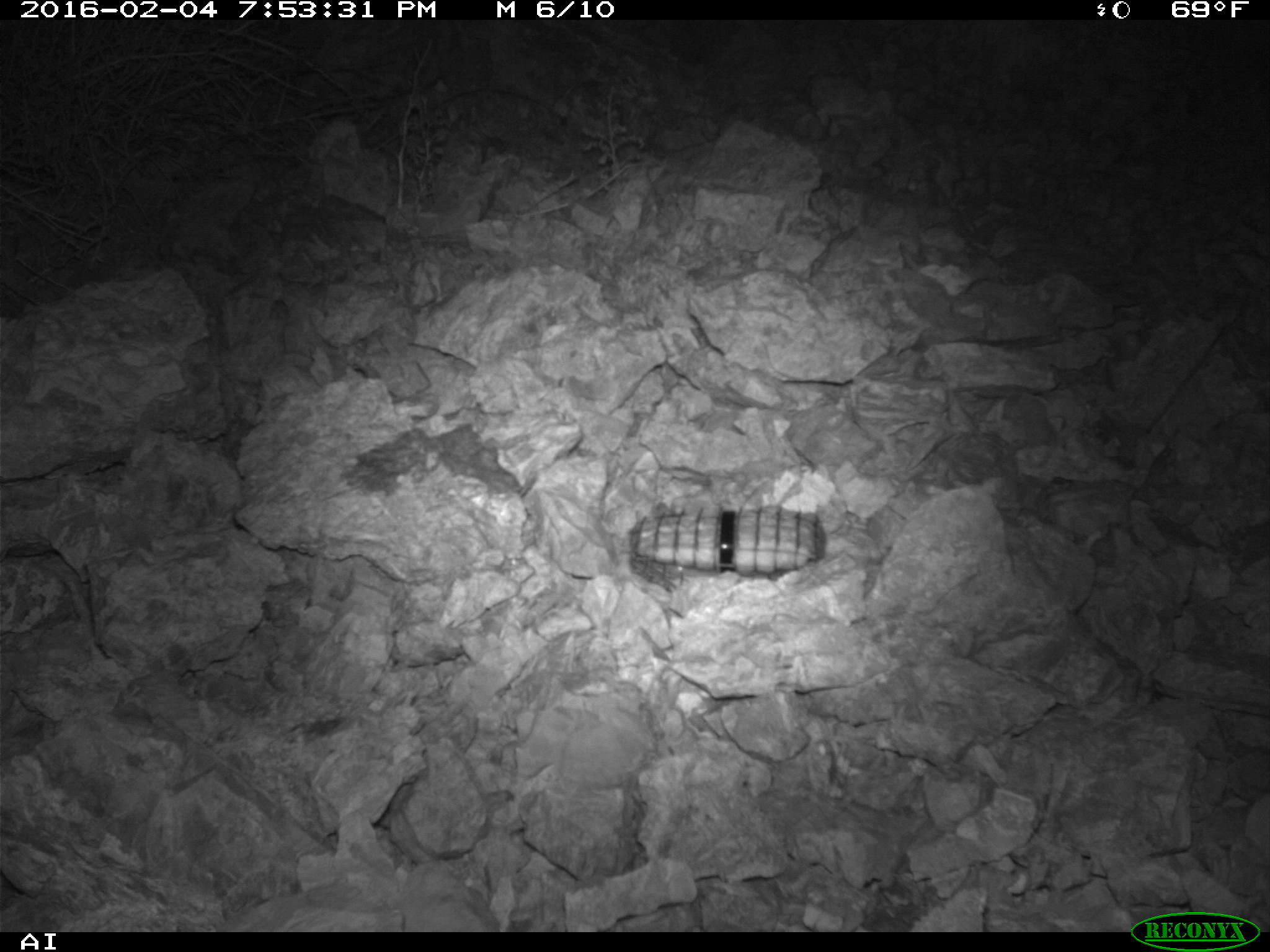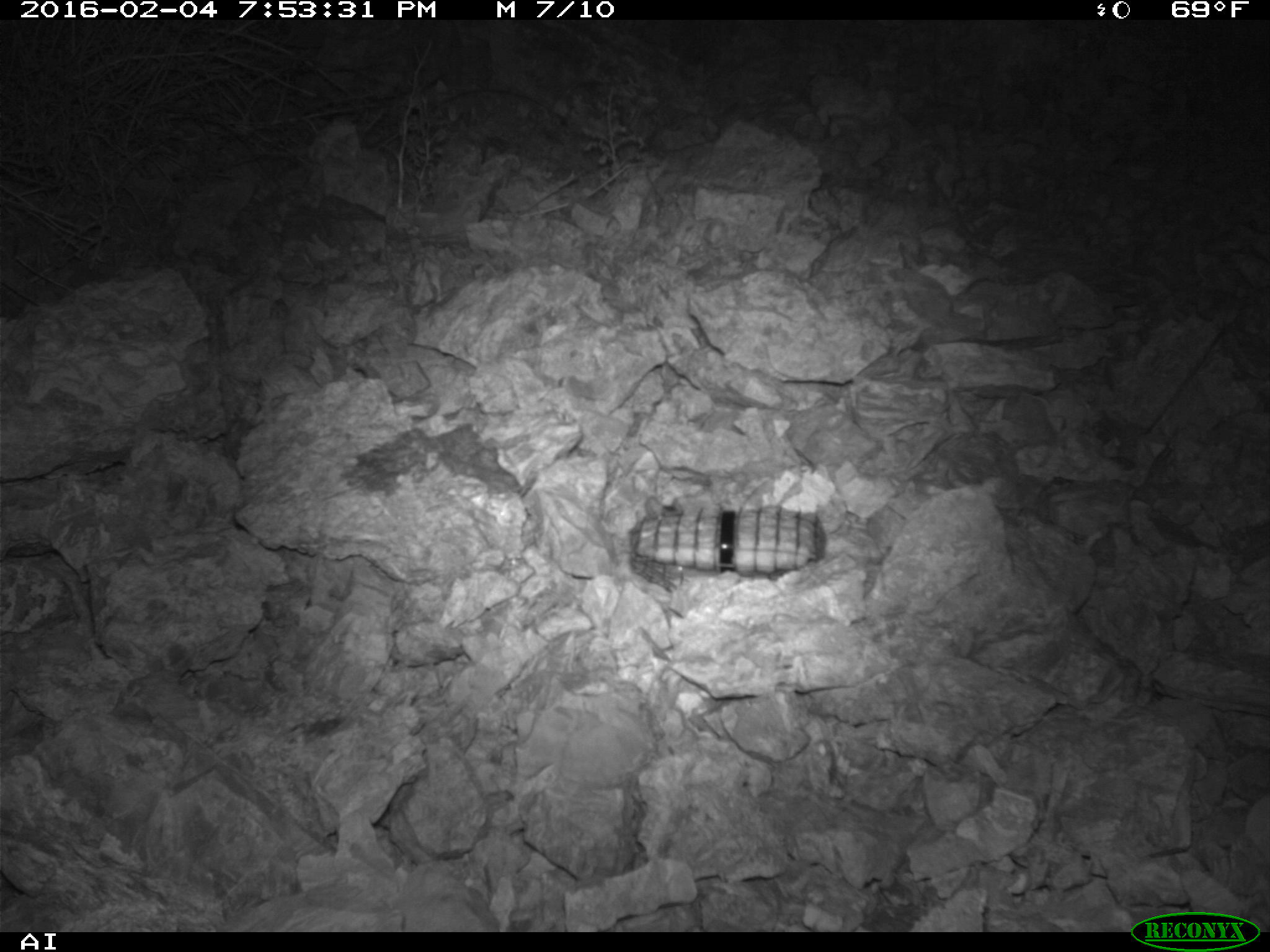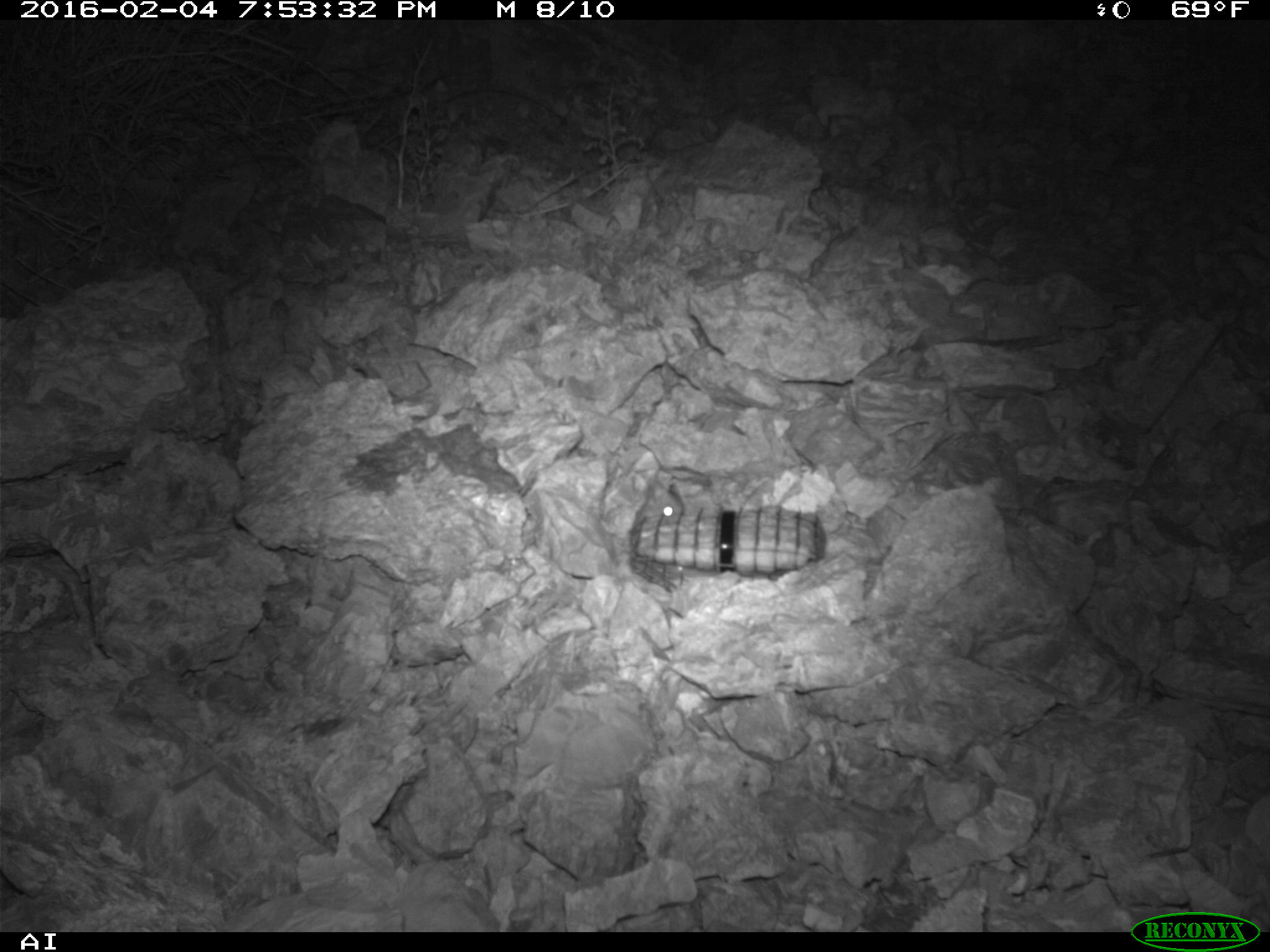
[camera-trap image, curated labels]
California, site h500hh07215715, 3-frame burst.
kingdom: Animalia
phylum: Chordata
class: Mammalia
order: Rodentia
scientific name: Rodentia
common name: rodent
Rodent (Rodentia).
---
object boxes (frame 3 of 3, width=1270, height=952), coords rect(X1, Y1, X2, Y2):
rodent: rect(629, 472, 682, 531)